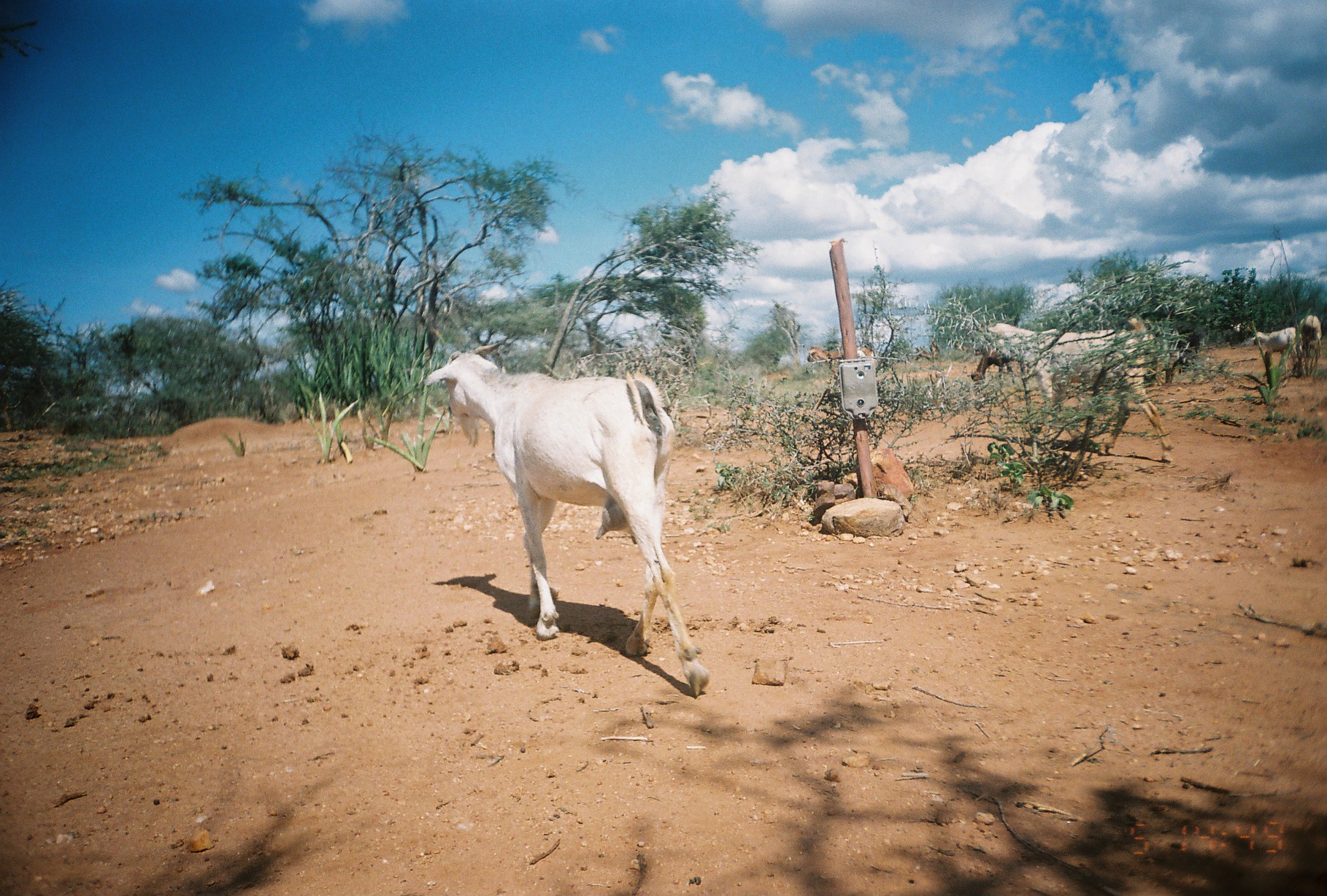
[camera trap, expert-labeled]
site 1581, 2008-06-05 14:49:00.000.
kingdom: Animalia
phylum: Chordata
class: Mammalia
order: Artiodactyla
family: Bovidae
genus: Capra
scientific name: Capra aegagrus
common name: wild goat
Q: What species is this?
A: Capra aegagrus (wild goat).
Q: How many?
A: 7.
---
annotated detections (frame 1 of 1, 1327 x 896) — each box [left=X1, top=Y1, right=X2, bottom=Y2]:
capra aegagrus: [left=422, top=338, right=710, bottom=697]; [left=983, top=317, right=1174, bottom=464]; [left=1247, top=327, right=1304, bottom=386]; [left=806, top=346, right=875, bottom=382]; [left=968, top=346, right=1016, bottom=386]; [left=1300, top=307, right=1323, bottom=383]